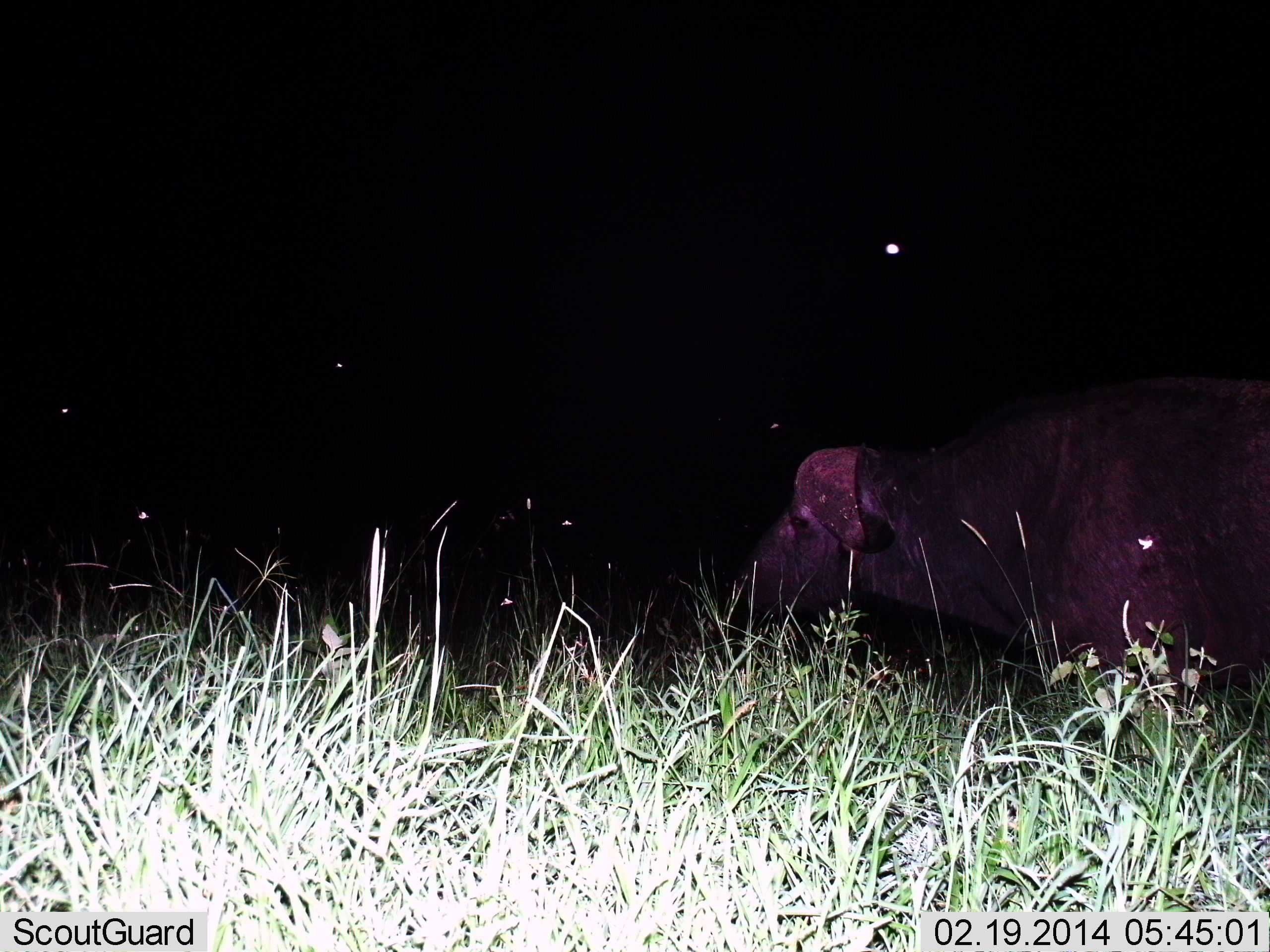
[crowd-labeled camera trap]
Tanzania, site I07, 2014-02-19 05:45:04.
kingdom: Animalia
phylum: Chordata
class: Mammalia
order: Artiodactyla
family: Bovidae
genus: Syncerus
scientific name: Syncerus caffer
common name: cape buffalo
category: buffalo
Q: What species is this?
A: Buffalo (cape buffalo) (Syncerus caffer).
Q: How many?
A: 1.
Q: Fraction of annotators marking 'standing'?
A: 60%.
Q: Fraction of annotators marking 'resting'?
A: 10%.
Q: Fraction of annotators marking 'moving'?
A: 20%.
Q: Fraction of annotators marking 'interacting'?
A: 0%.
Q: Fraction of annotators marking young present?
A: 0%.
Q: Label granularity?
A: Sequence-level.